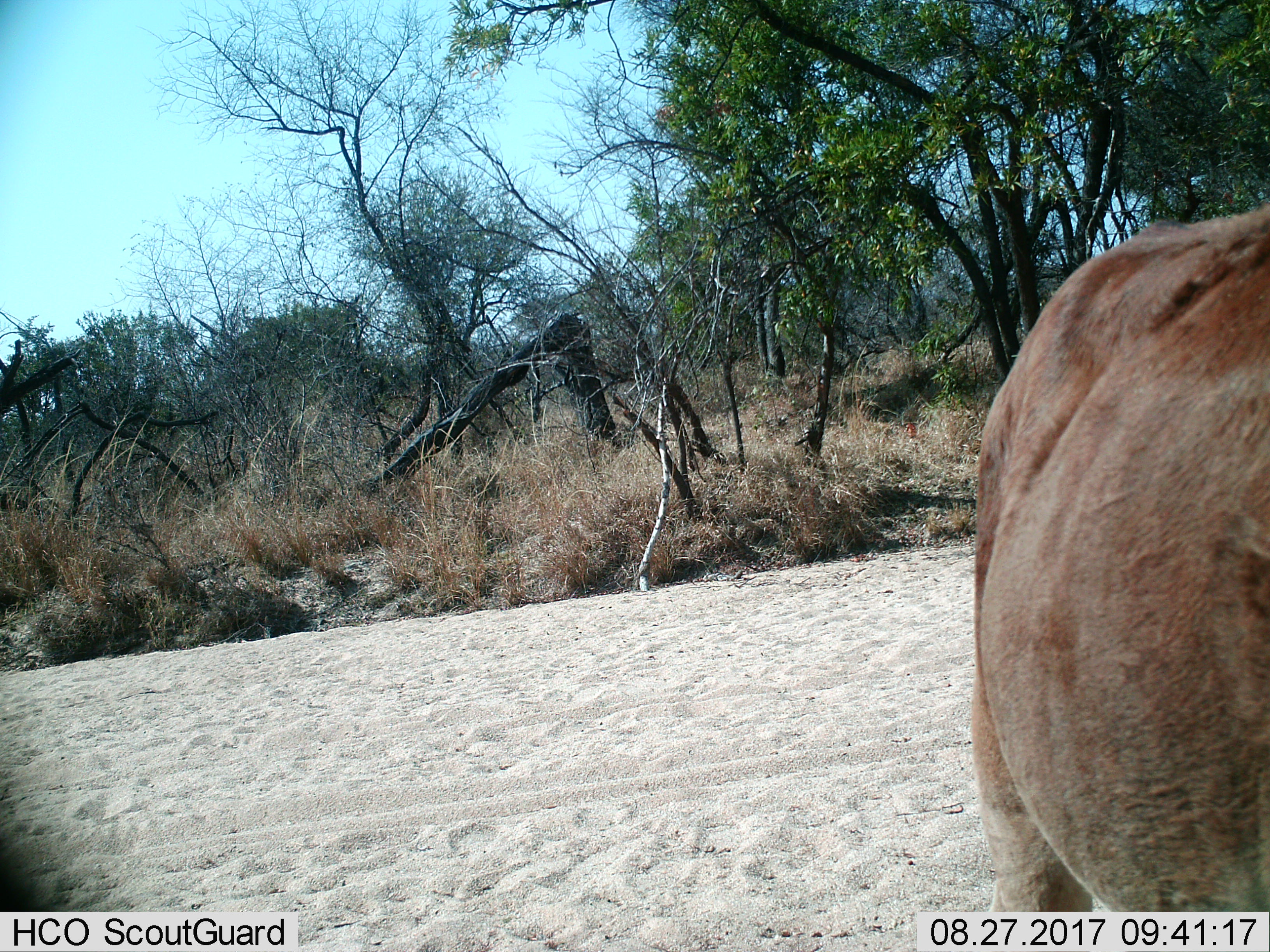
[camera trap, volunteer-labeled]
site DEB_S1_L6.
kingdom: Animalia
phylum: Chordata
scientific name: Vertebrata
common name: domestic animal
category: domesticanimal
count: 1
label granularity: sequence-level